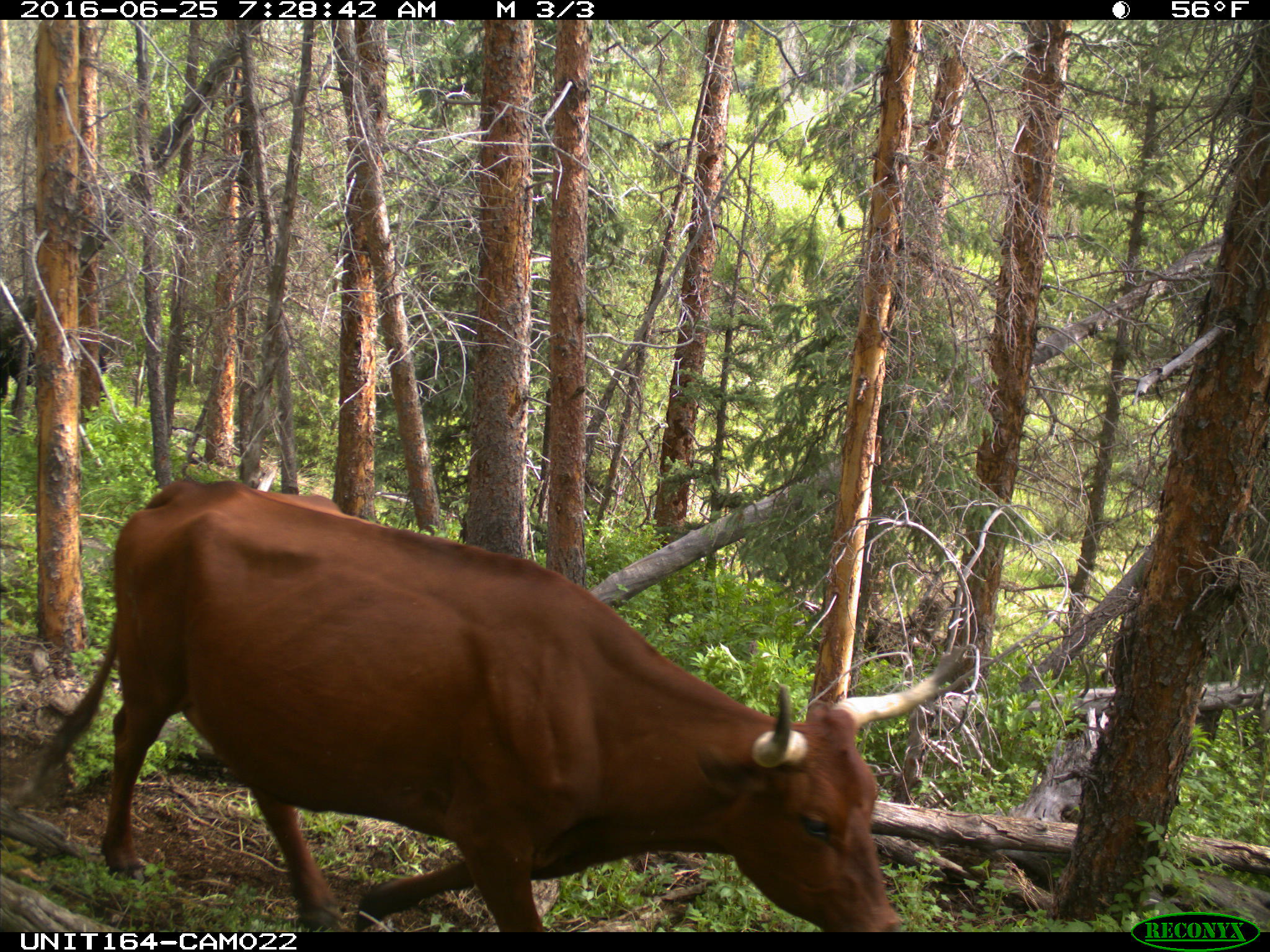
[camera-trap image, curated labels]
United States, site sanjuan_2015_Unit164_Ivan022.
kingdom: Animalia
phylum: Chordata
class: Mammalia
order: Artiodactyla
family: Bovidae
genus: Bos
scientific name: Bos taurus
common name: domestic cow